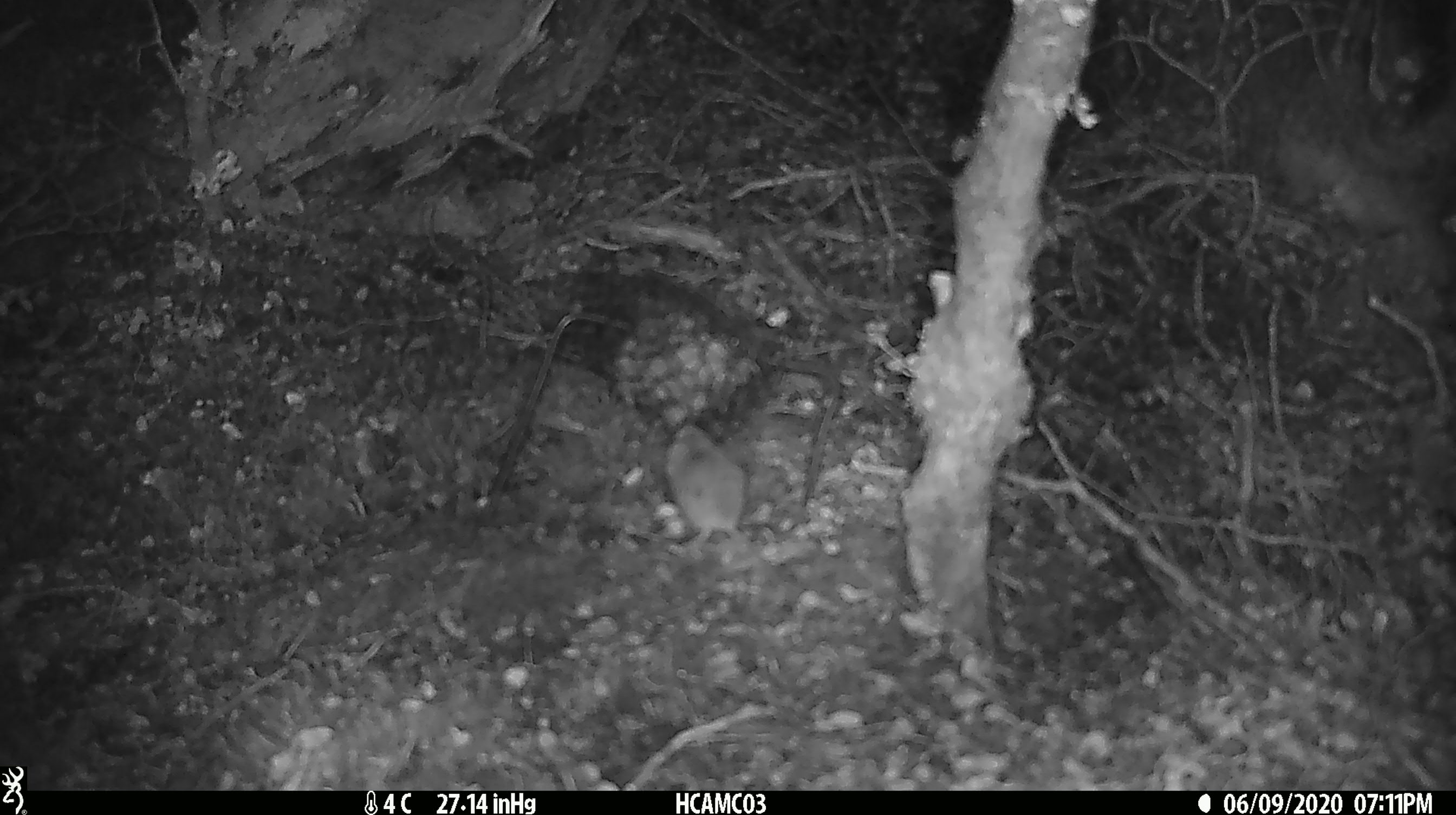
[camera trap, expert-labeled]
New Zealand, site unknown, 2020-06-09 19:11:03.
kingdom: Animalia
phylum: Chordata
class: Mammalia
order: Rodentia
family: Muridae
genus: Mus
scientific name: Mus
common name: mouse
Mouse (Mus).